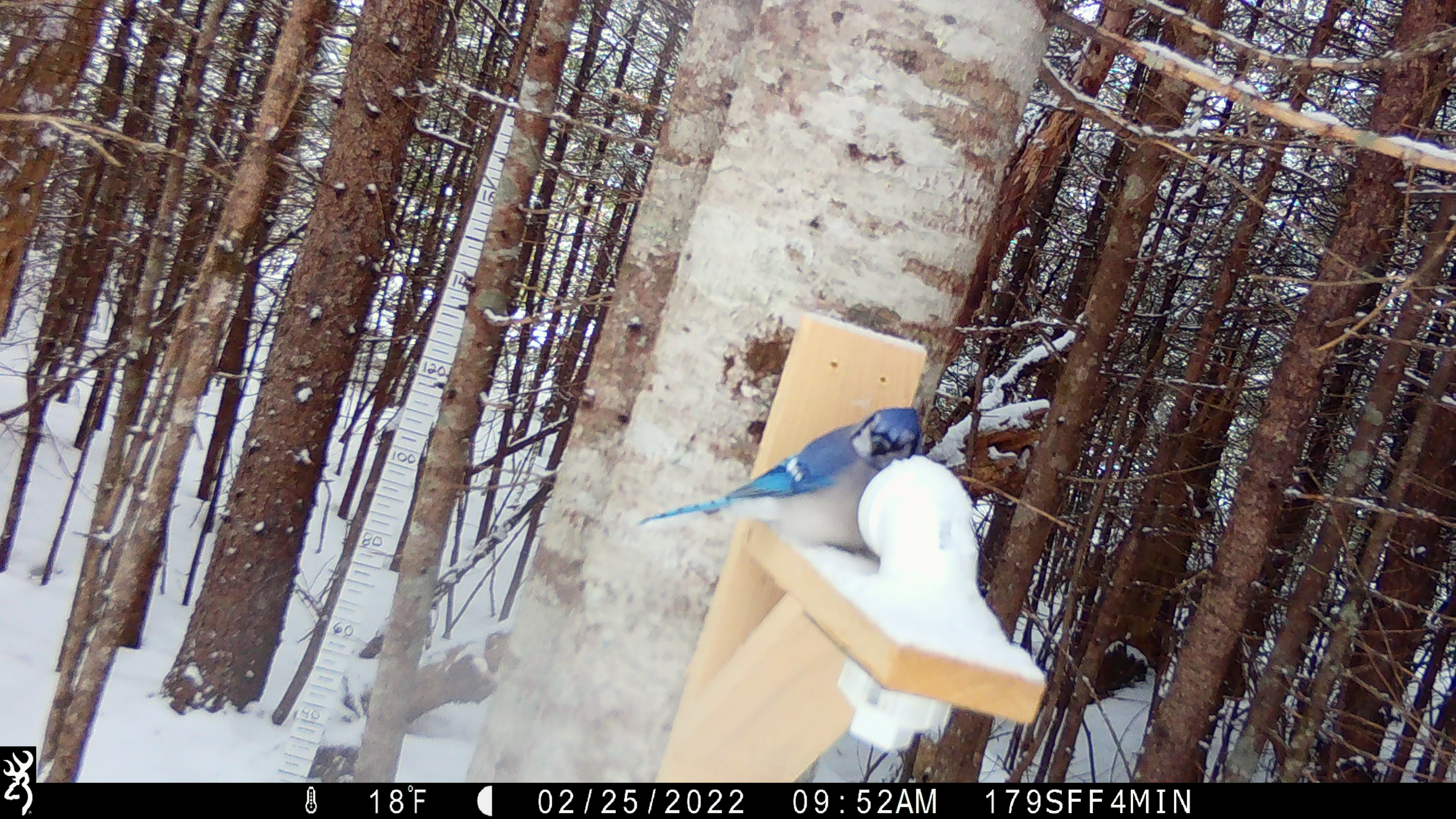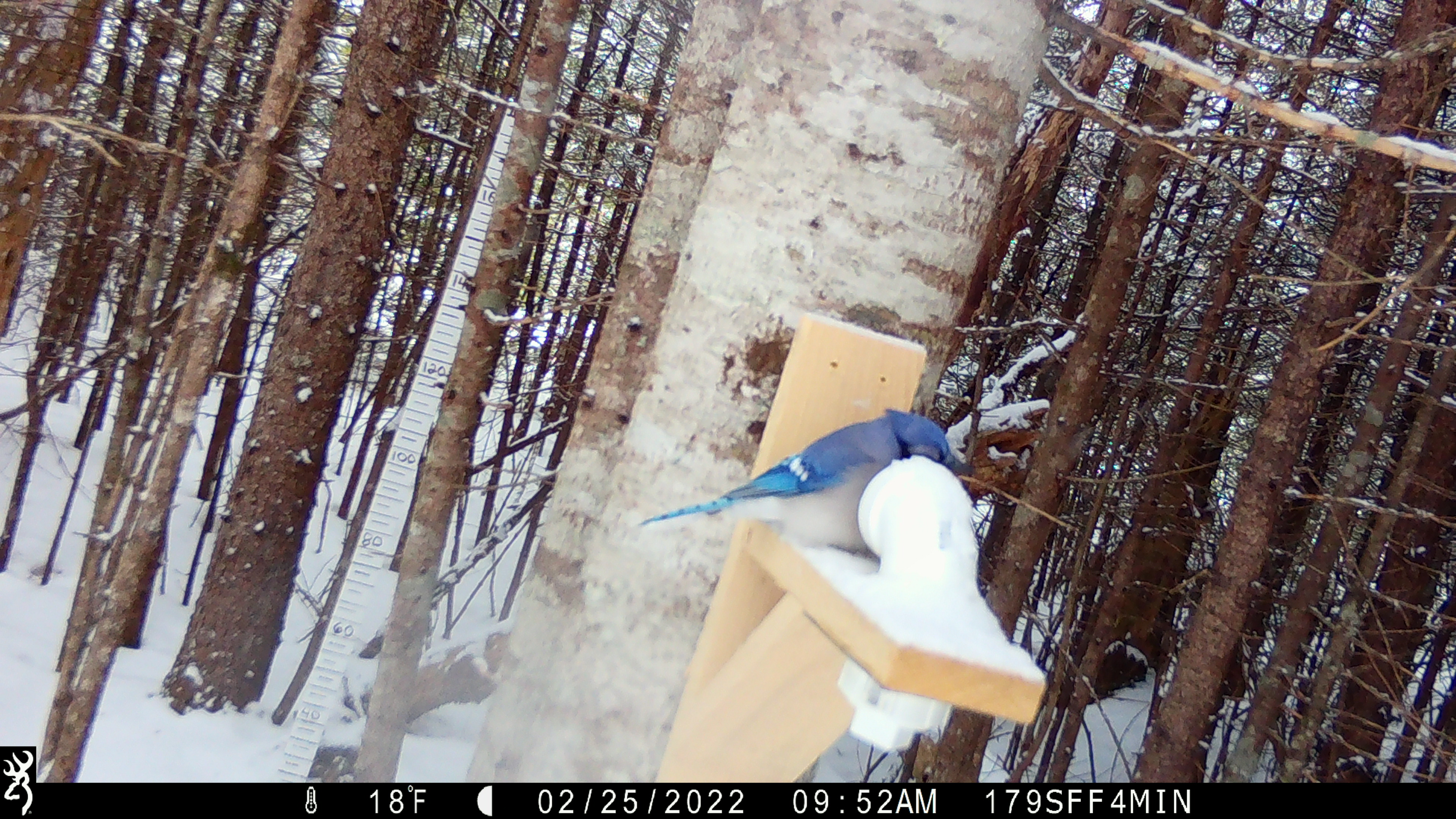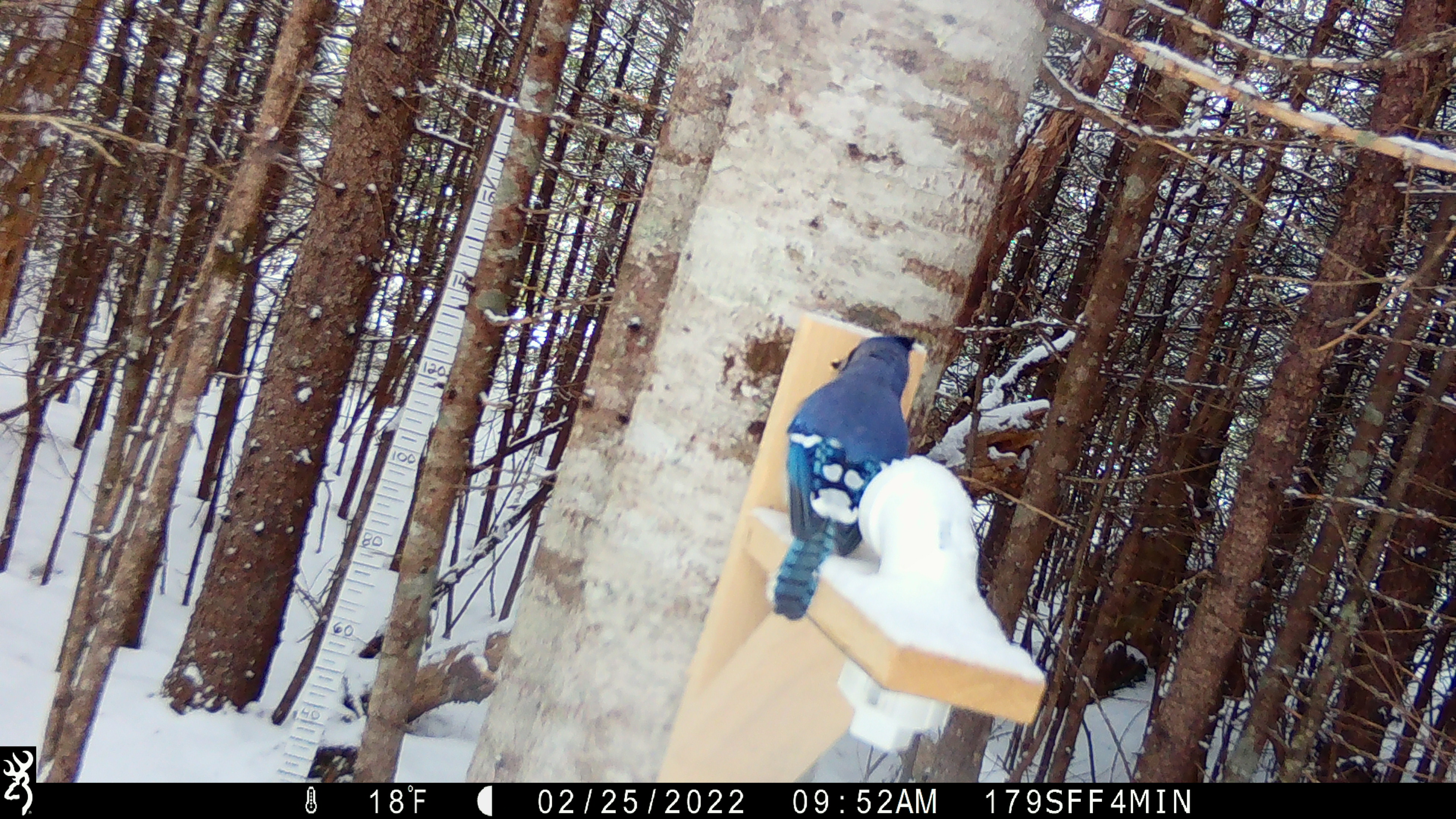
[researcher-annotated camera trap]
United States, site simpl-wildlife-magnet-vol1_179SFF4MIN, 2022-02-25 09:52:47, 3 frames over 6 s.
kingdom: Animalia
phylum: Chordata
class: Aves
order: Passeriformes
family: Corvidae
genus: Cyanocitta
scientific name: Cyanocitta cristata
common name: blue jay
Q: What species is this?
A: Blue jay (Cyanocitta cristata).